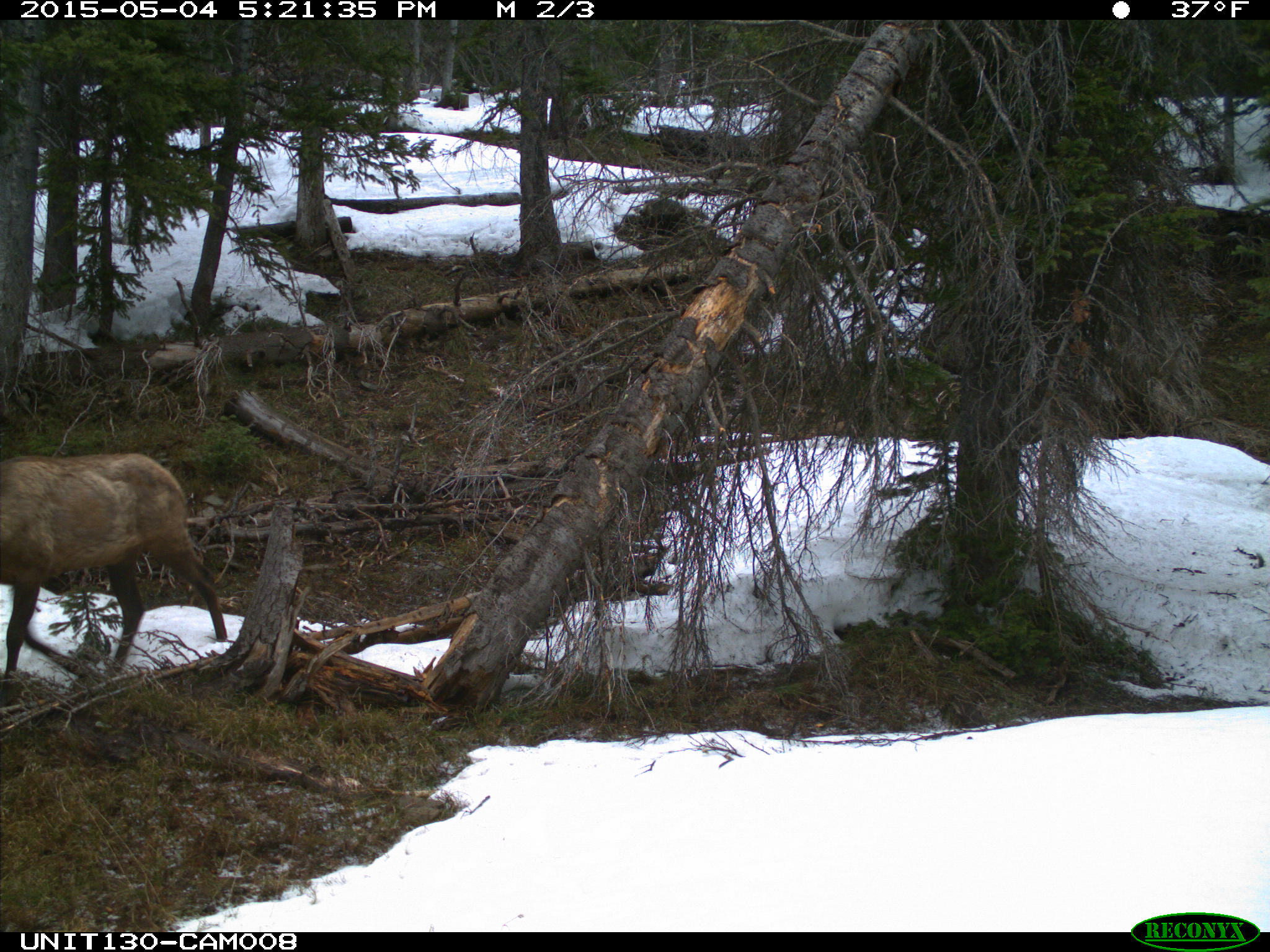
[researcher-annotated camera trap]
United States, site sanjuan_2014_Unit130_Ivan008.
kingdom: Animalia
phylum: Chordata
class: Mammalia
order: Artiodactyla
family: Cervidae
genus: Cervus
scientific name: Cervus elaphus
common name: red deer